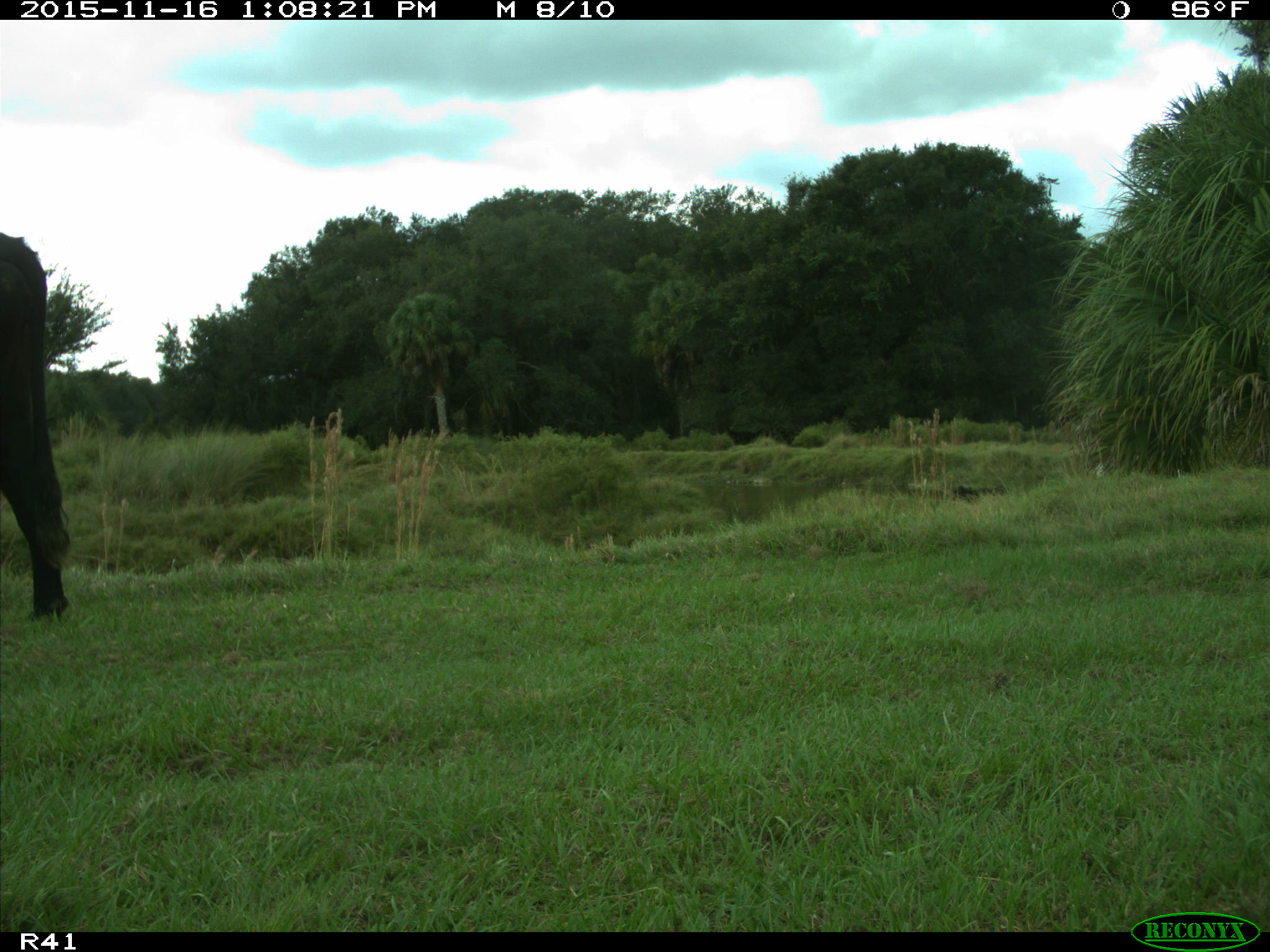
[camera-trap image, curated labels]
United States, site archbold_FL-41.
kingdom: Animalia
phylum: Chordata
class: Mammalia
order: Artiodactyla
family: Bovidae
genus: Bos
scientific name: Bos taurus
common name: domestic cow